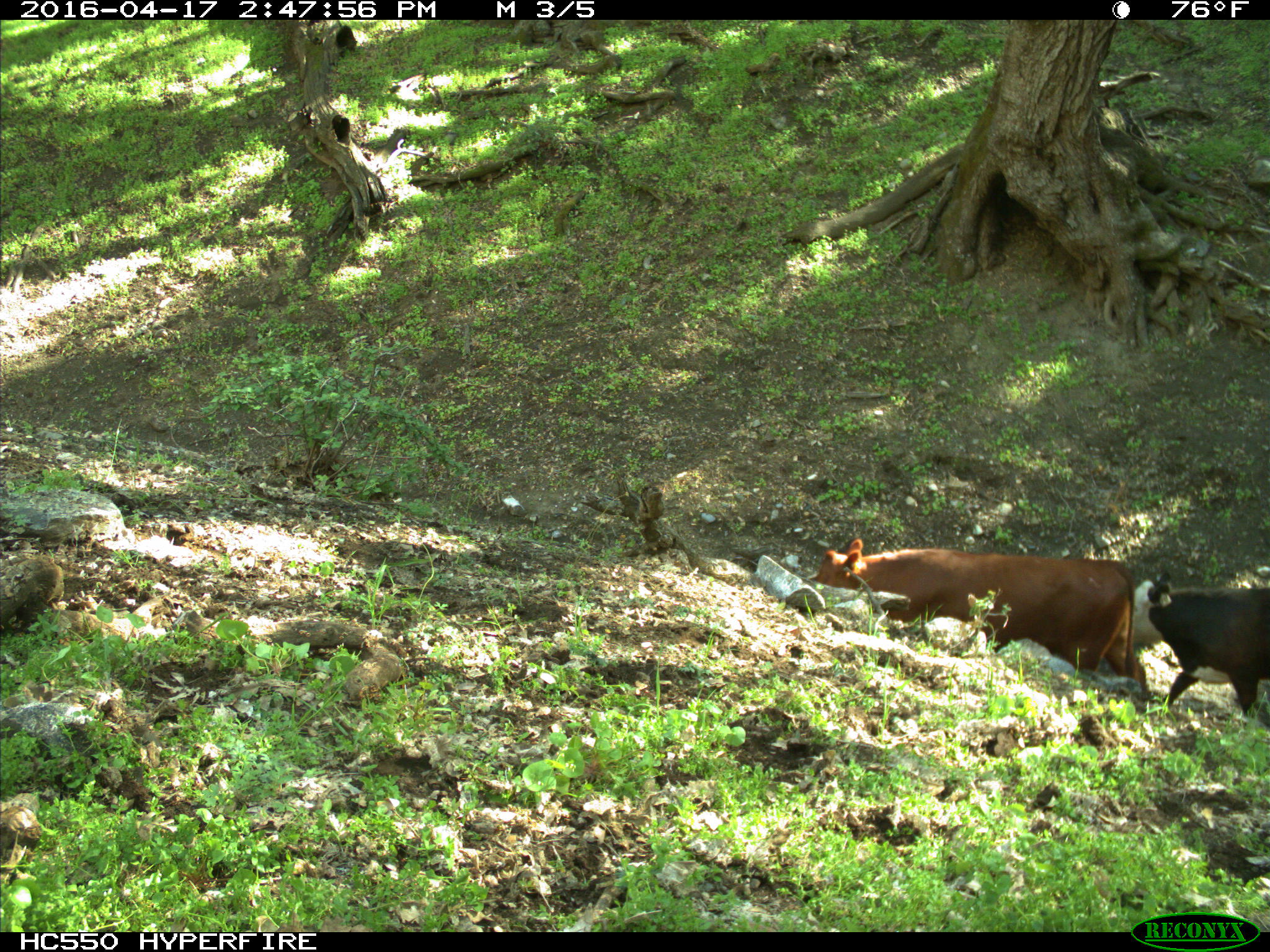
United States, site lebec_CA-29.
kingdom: Animalia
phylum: Chordata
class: Mammalia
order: Artiodactyla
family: Bovidae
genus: Bos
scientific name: Bos taurus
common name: domestic cow